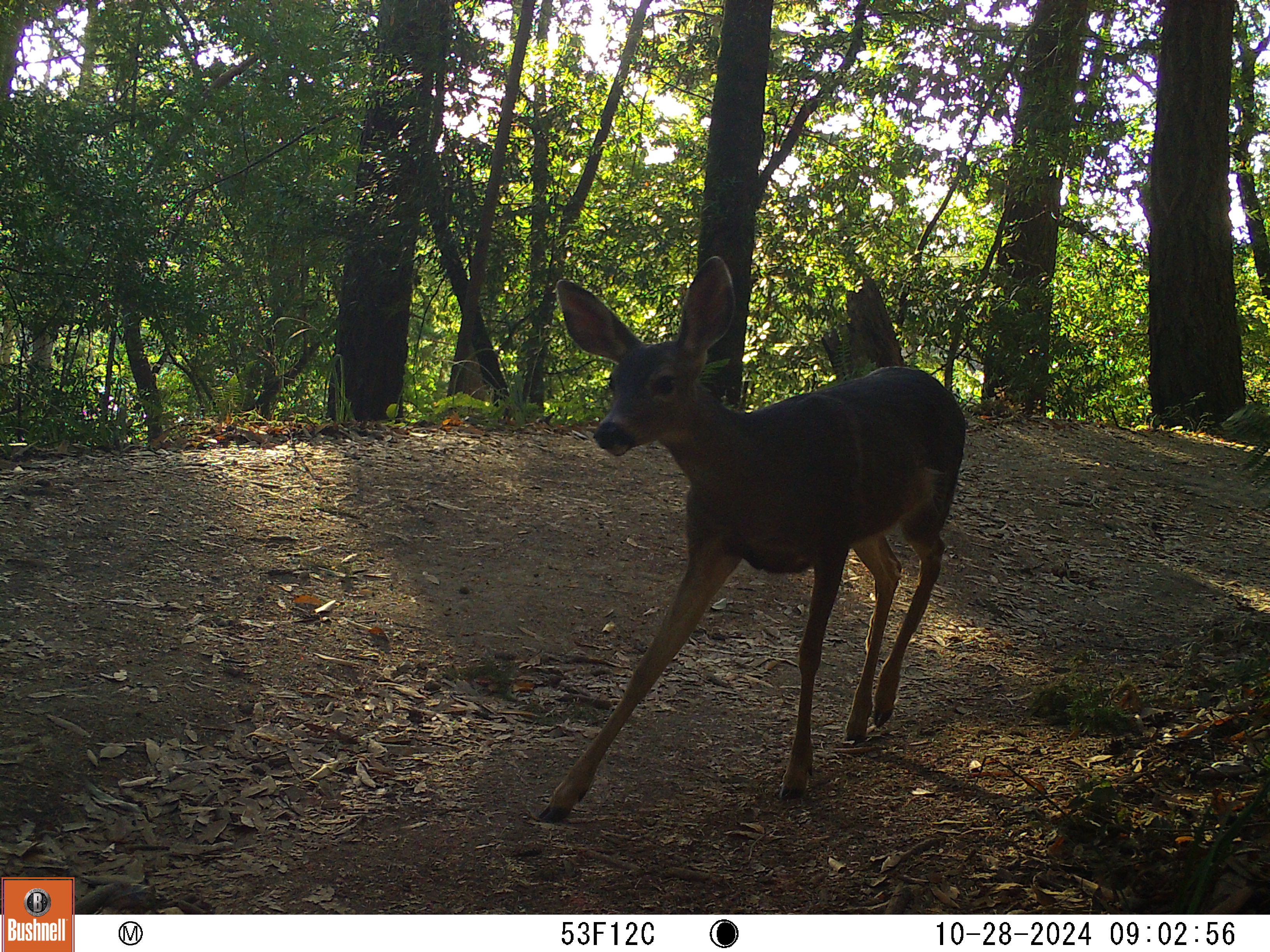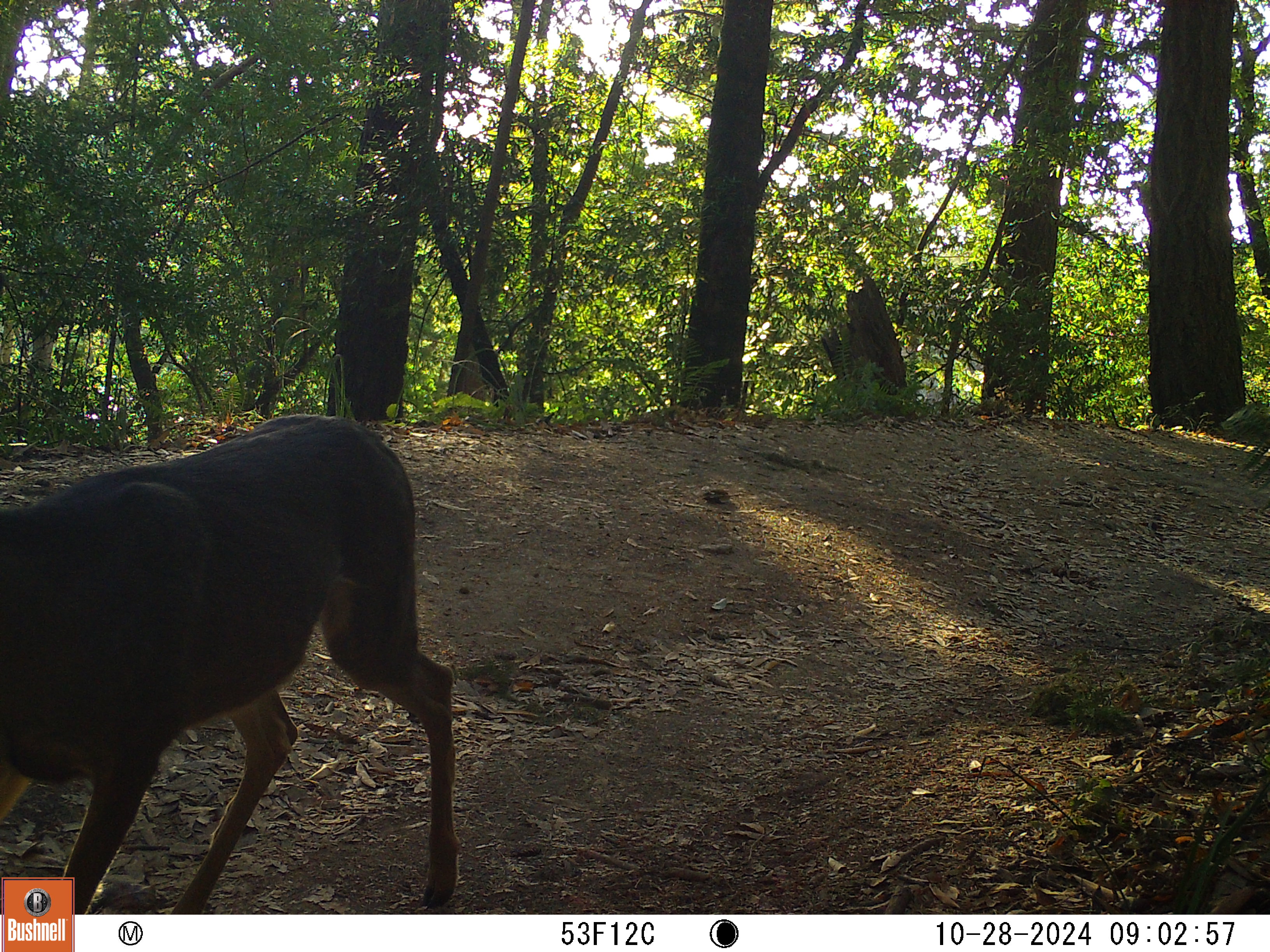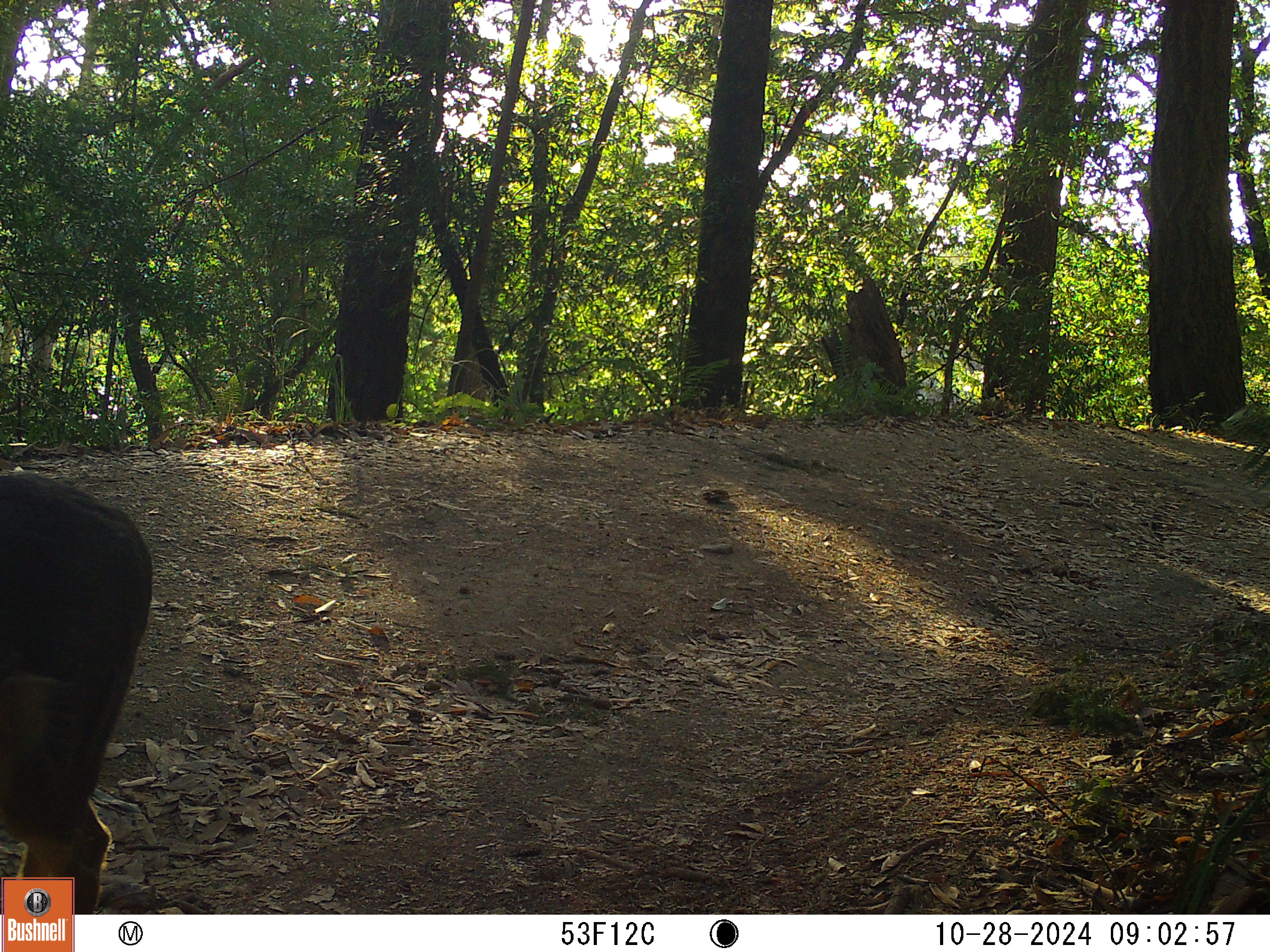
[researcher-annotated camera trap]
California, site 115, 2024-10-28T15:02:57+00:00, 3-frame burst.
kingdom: Animalia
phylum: Chordata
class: Mammalia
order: Artiodactyla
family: Cervidae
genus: Odocoileus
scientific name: Odocoileus hemionus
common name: mule deer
Mule deer (Odocoileus hemionus).